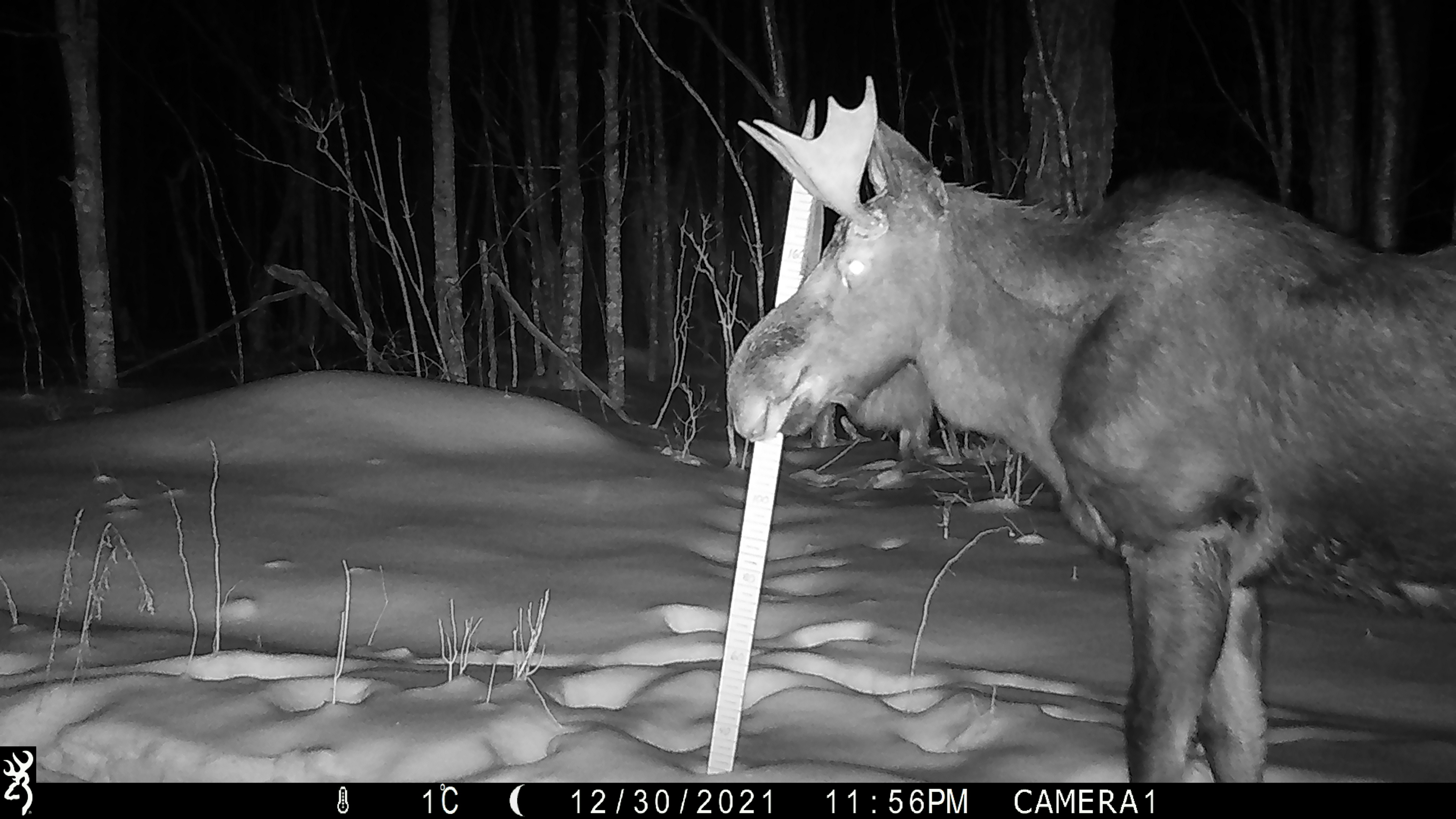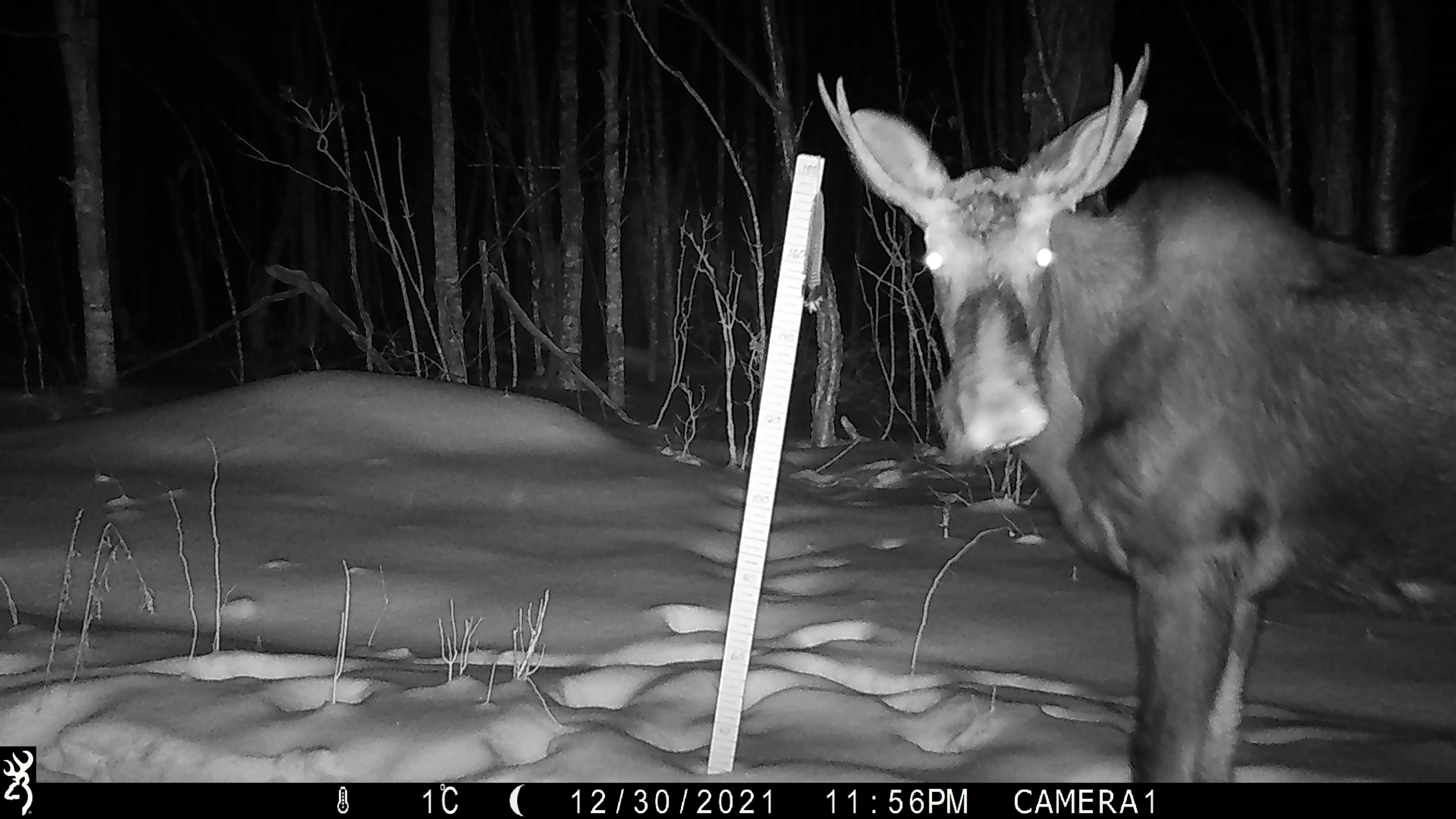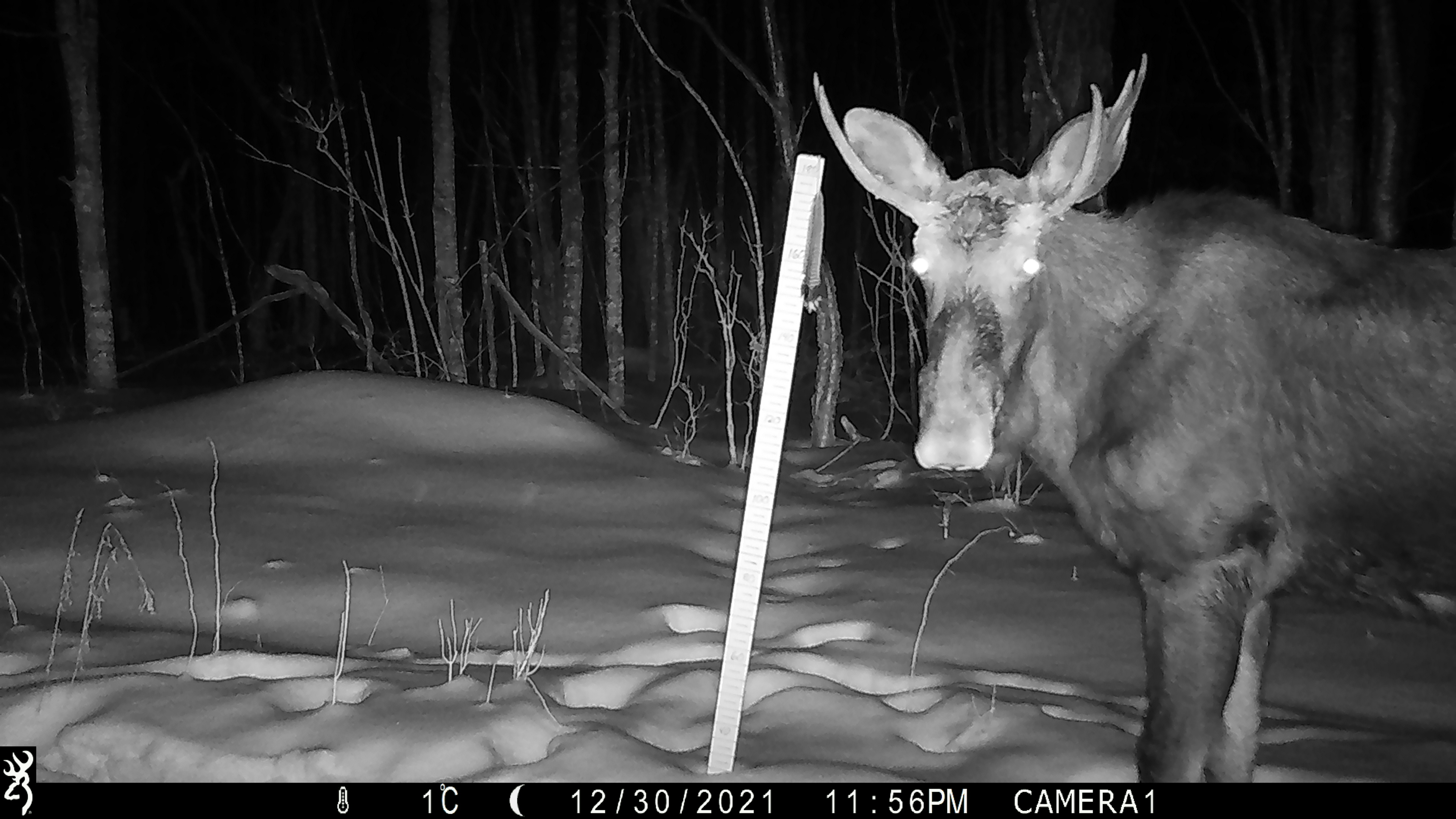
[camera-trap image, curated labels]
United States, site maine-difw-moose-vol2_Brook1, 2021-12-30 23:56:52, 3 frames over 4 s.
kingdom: Animalia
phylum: Chordata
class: Mammalia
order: Artiodactyla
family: Cervidae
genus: Alces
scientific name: Alces alces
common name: moose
Moose (Alces alces).